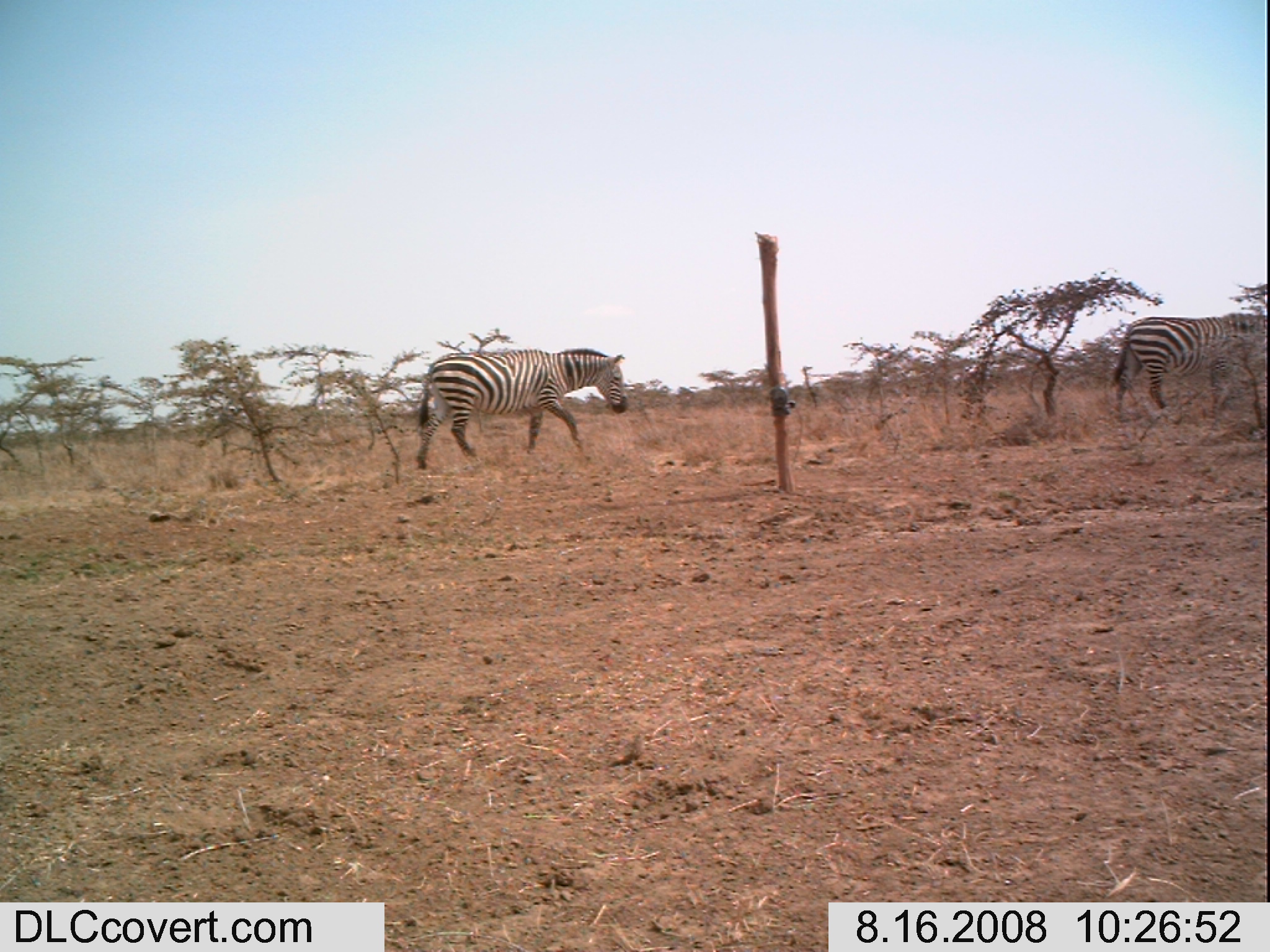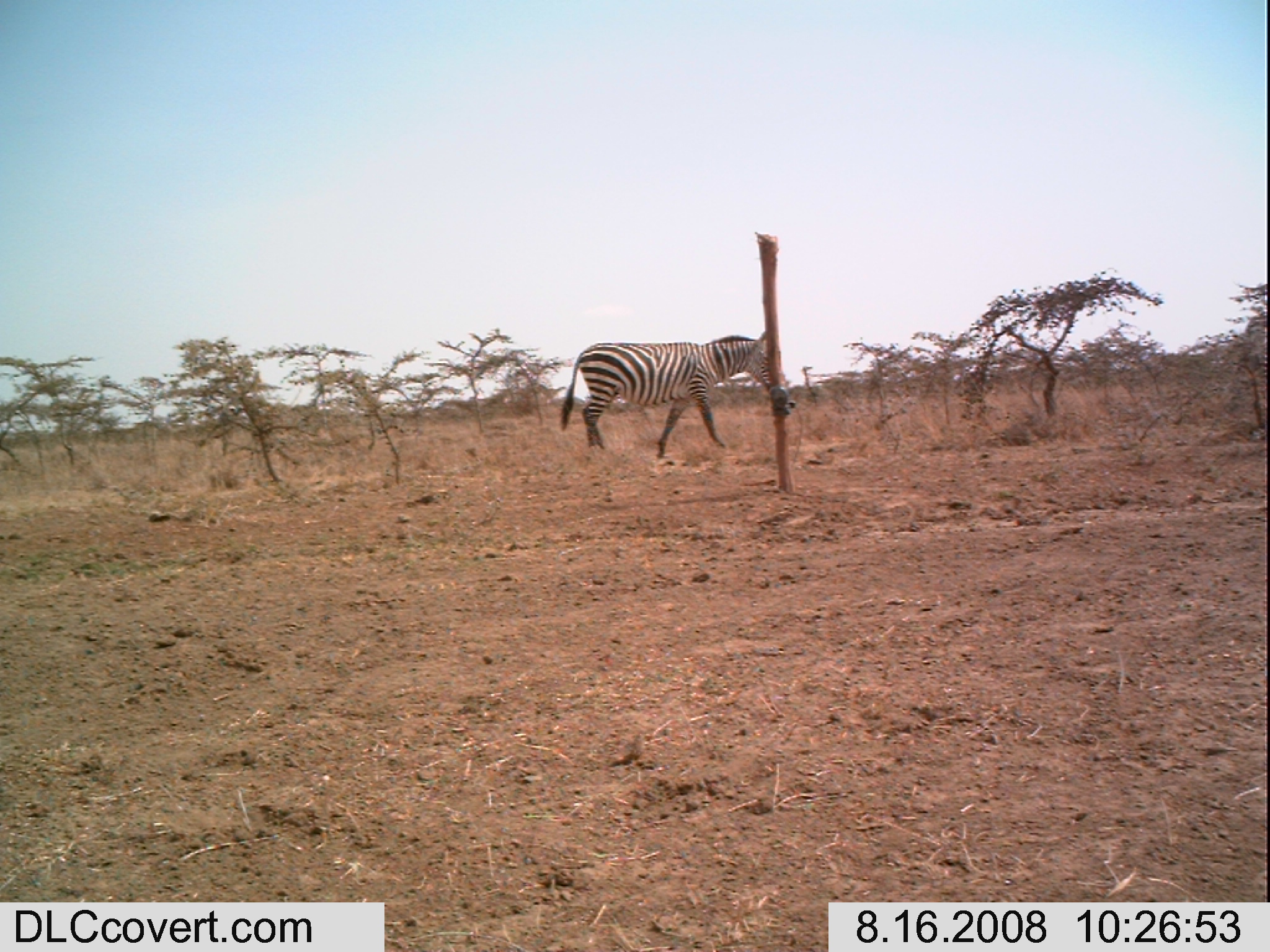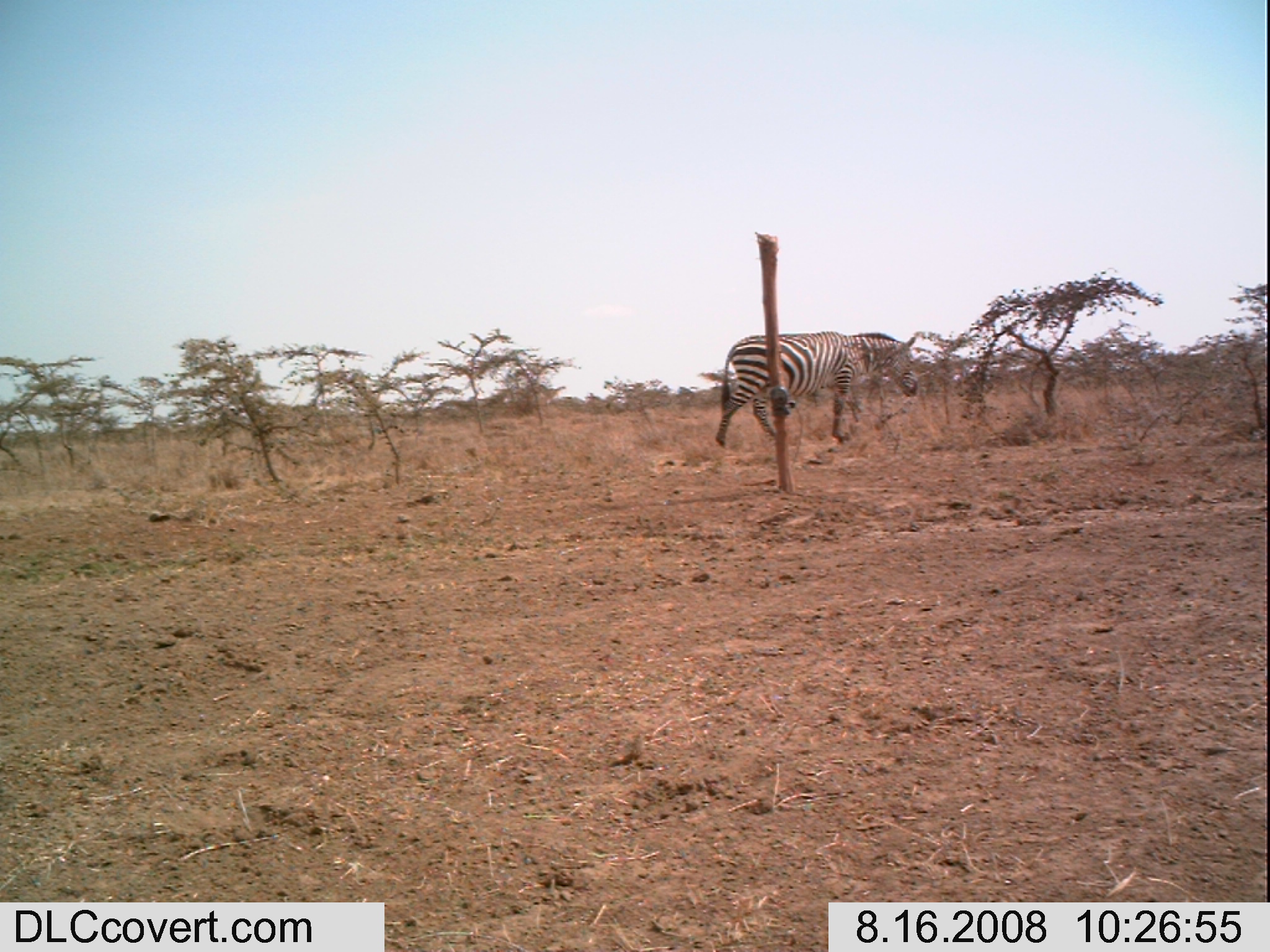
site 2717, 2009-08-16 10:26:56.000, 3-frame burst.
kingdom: Animalia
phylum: Chordata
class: Mammalia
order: Perissodactyla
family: Equidae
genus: Equus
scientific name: Equus quagga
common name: plains zebra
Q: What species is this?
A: Equus quagga (plains zebra).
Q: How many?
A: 2.